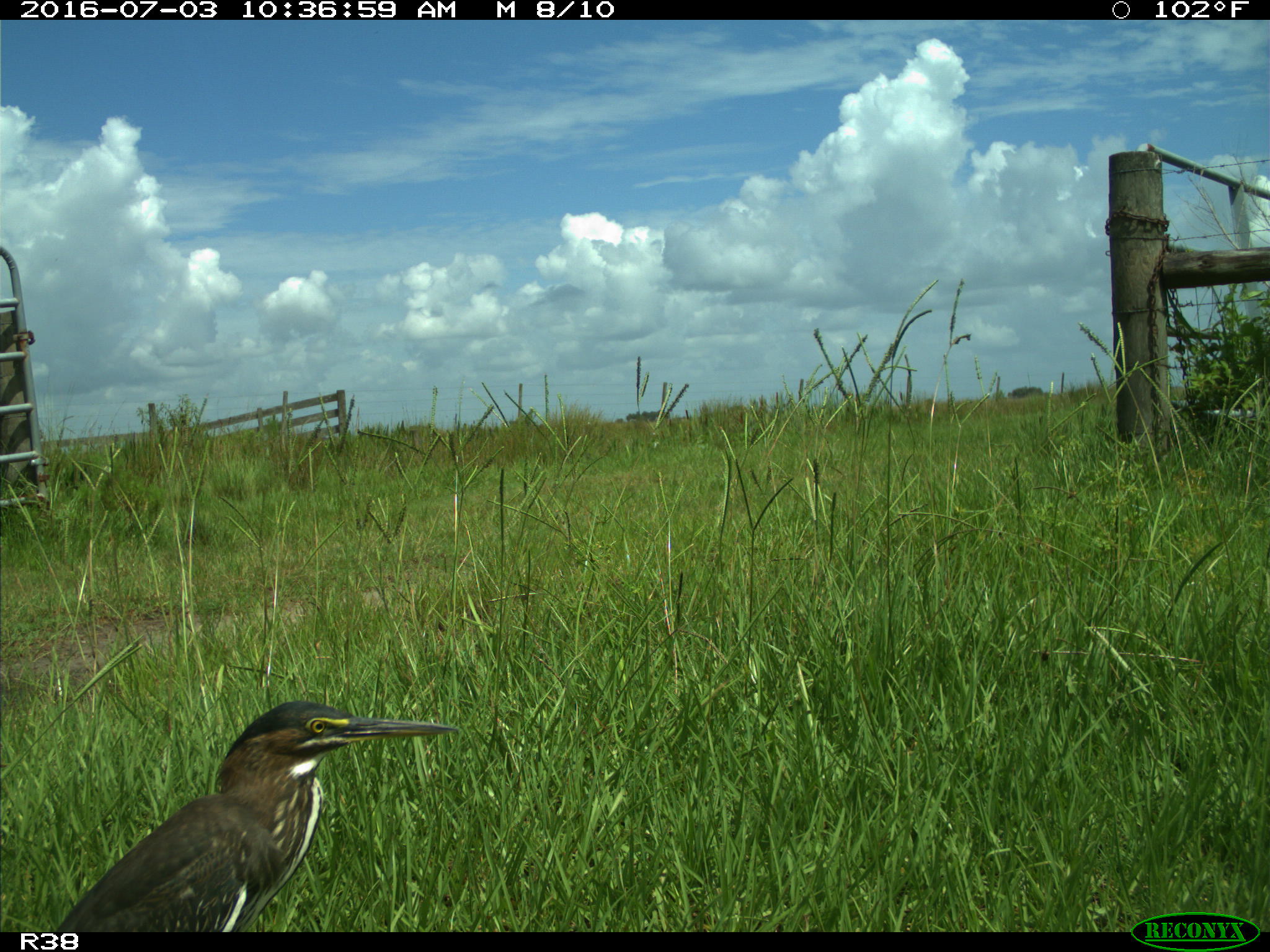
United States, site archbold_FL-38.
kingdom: Animalia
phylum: Chordata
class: Aves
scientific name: Aves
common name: birds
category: unidentified bird